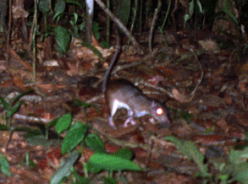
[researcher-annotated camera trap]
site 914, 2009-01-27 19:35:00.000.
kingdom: Animalia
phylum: Chordata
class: Mammalia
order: Rodentia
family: Echimyidae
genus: Proechimys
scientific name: Proechimys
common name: south american spiny rats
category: proechimys sp